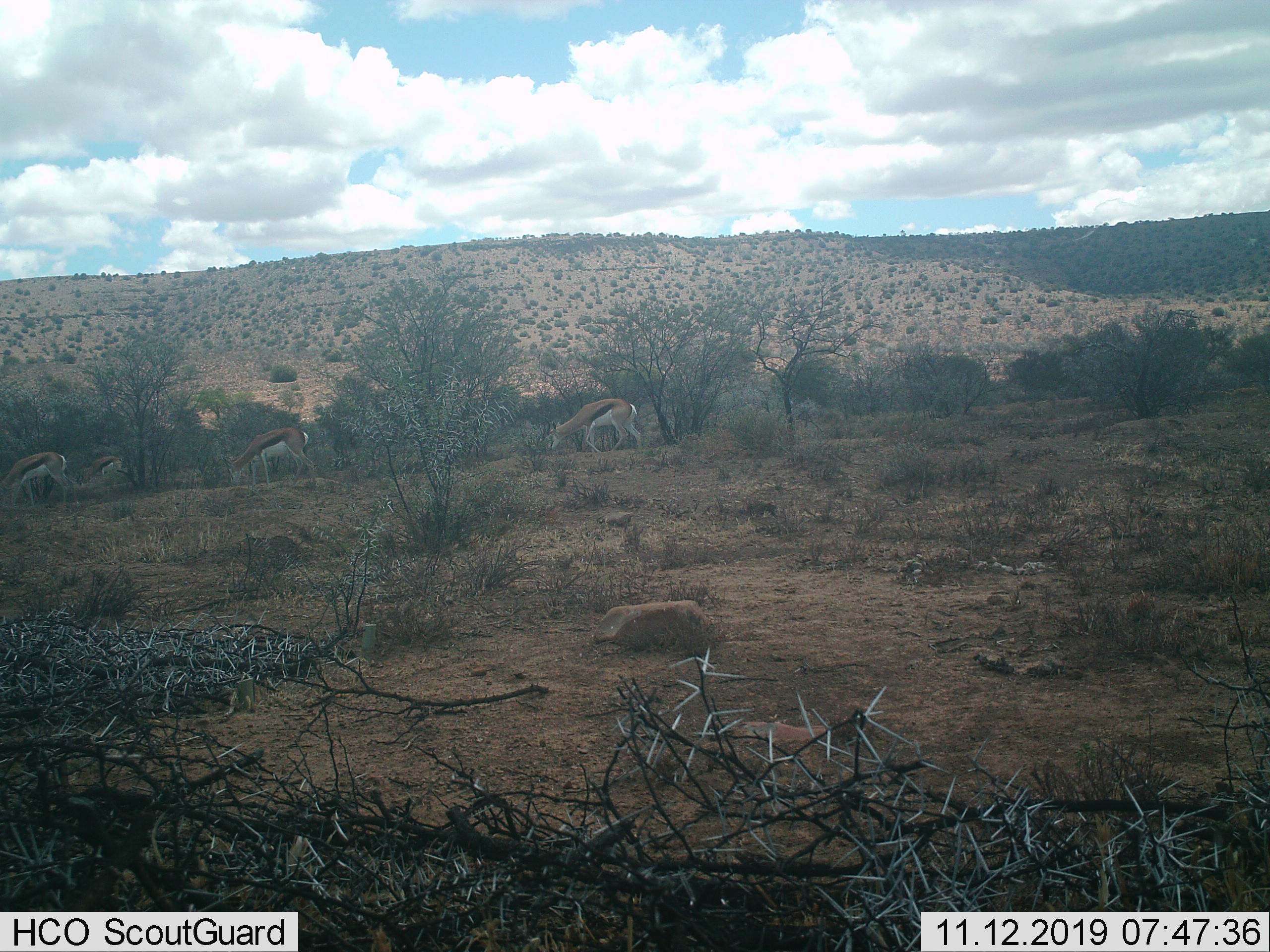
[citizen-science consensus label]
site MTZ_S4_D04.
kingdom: Animalia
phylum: Chordata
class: Mammalia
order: Artiodactyla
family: Bovidae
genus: Antidorcas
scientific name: Antidorcas marsupialis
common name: springbok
Springbok (Antidorcas marsupialis), count 4. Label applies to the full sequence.